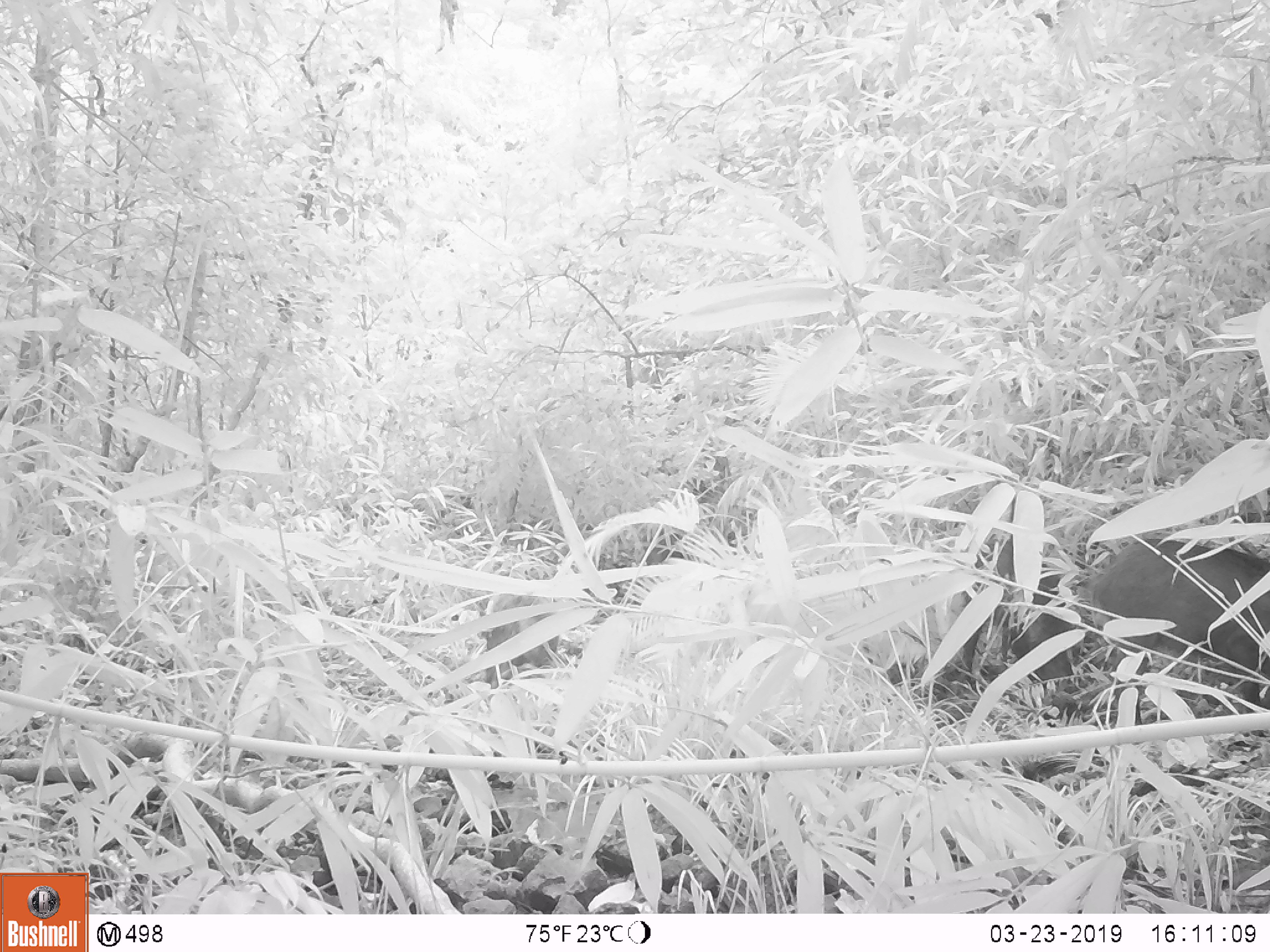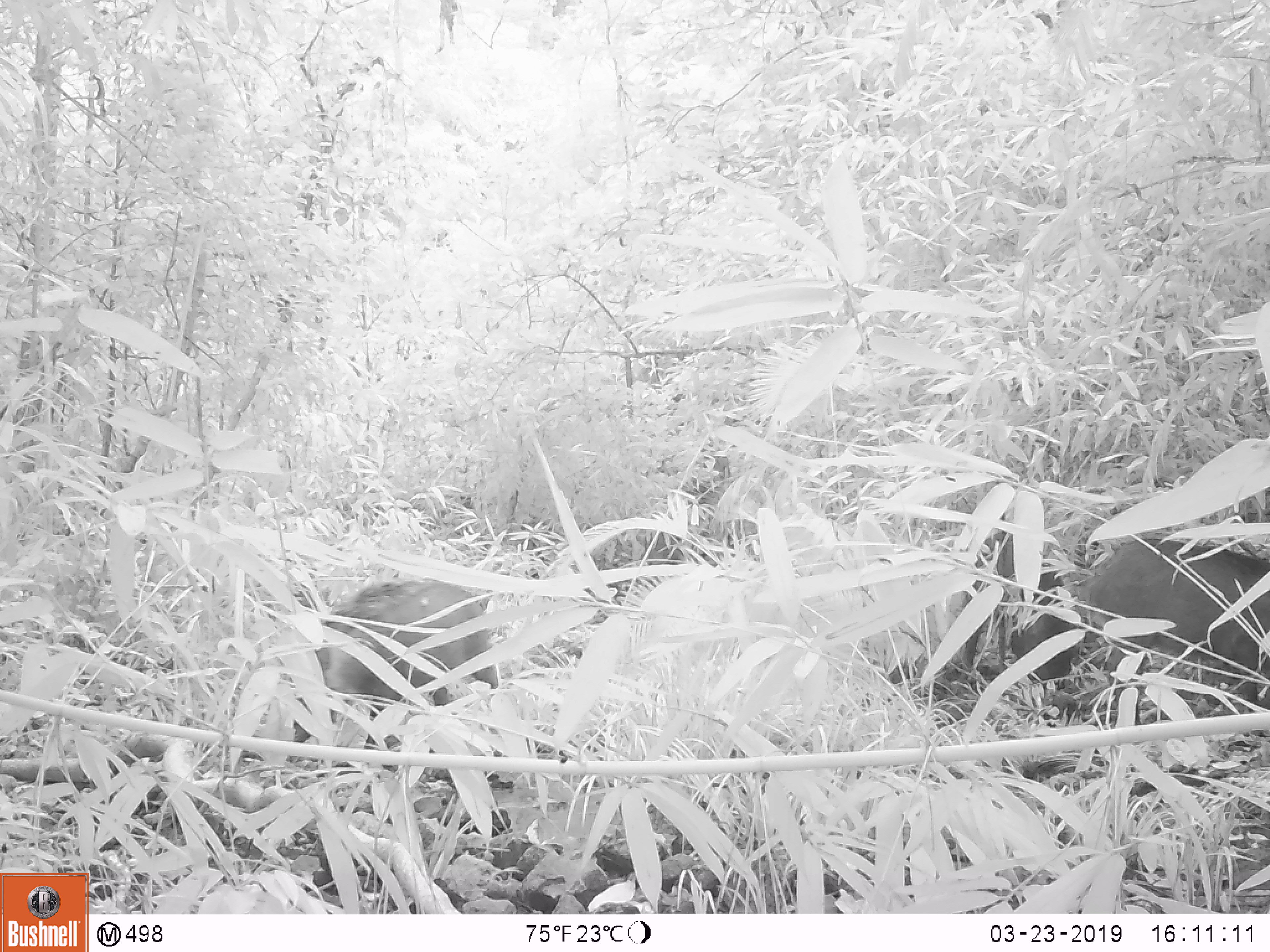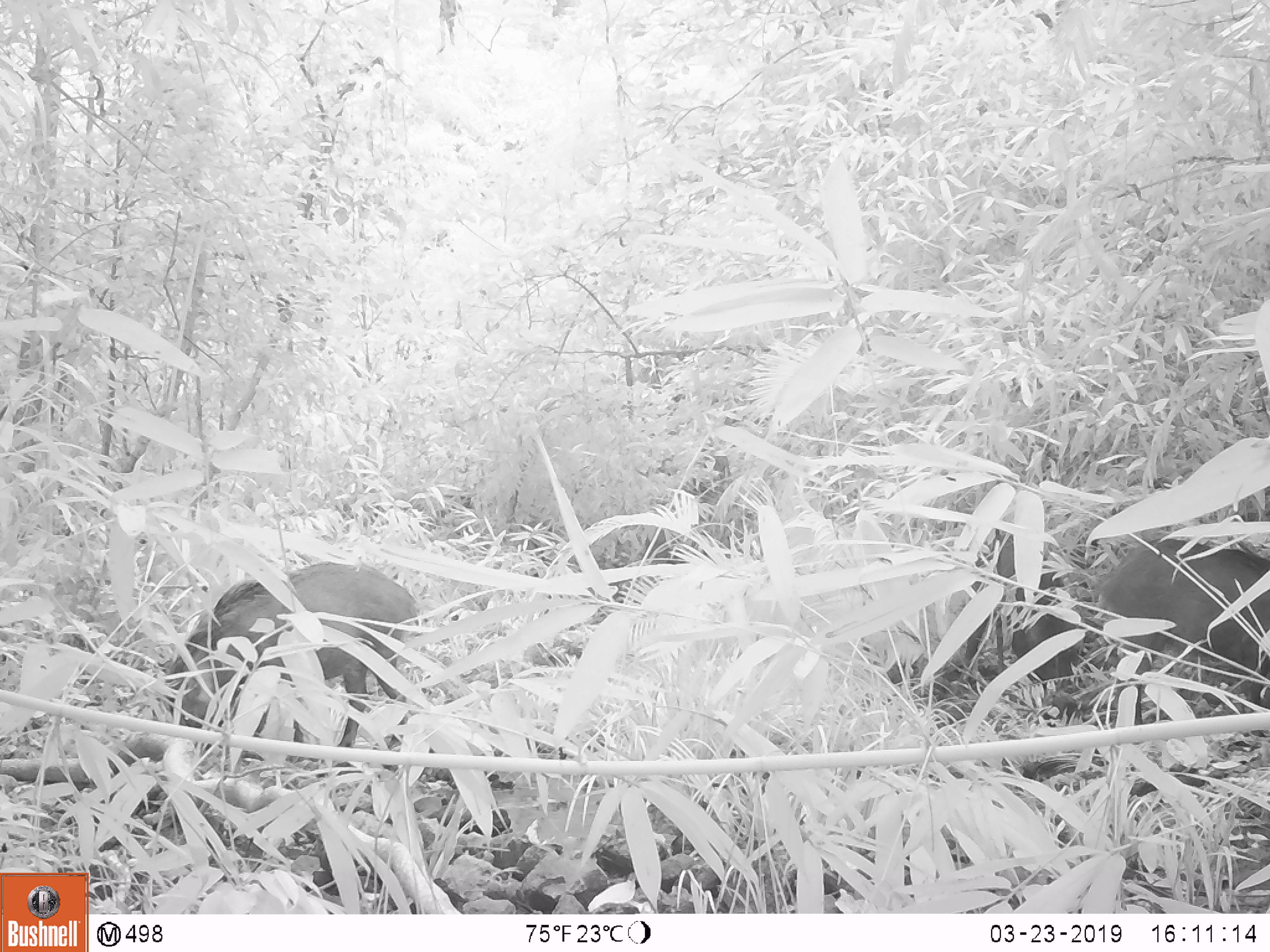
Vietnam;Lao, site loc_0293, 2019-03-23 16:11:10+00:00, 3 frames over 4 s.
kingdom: Animalia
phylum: Chordata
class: Mammalia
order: Artiodactyla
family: Suidae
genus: Sus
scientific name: Sus scrofa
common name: eurasian wild pig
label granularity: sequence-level